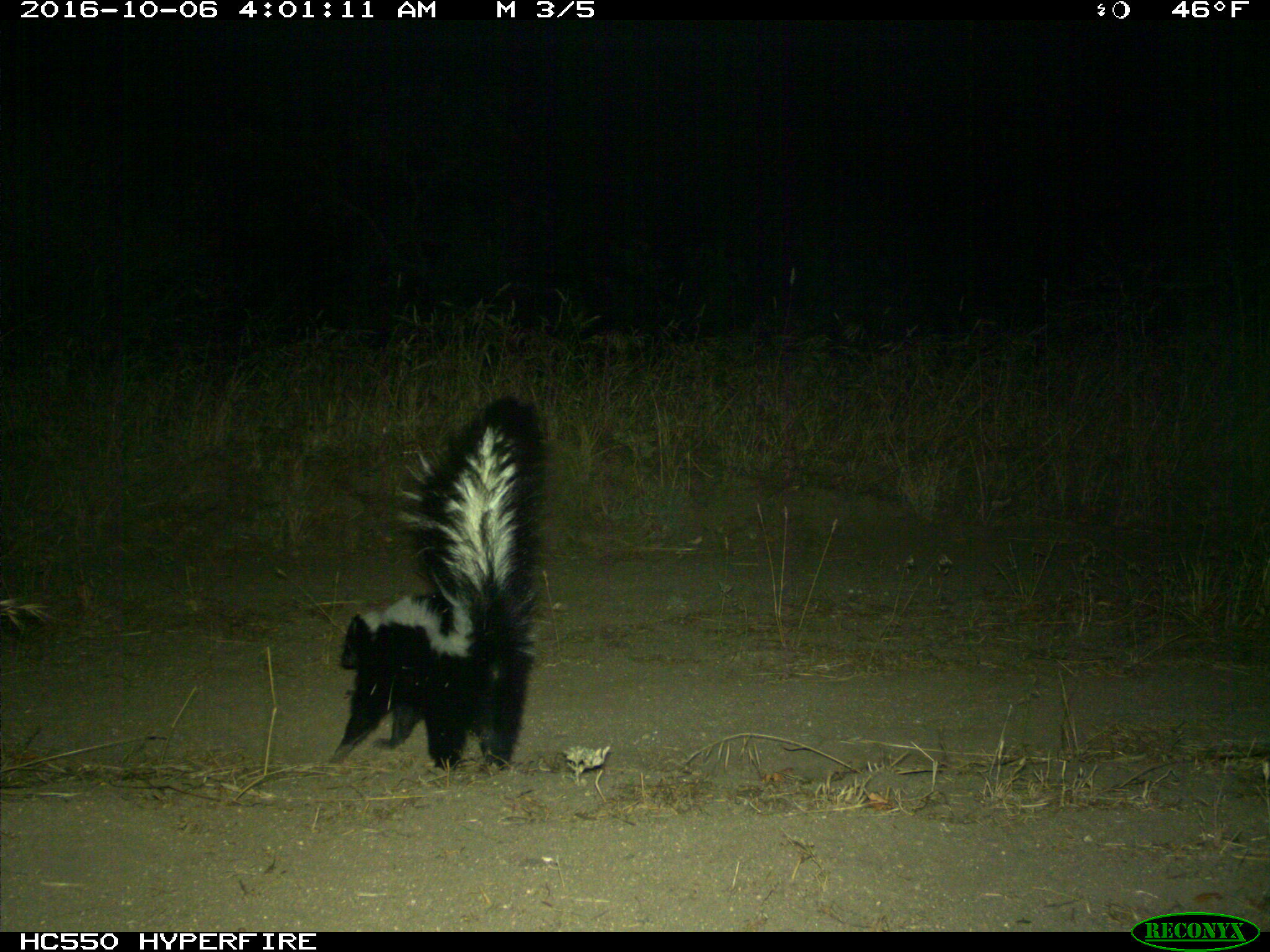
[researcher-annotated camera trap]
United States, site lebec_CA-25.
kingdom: Animalia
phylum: Chordata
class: Mammalia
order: Carnivora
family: Mephitidae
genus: Mephitis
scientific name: Mephitis mephitis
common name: striped skunk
Mephitis mephitis (striped skunk).